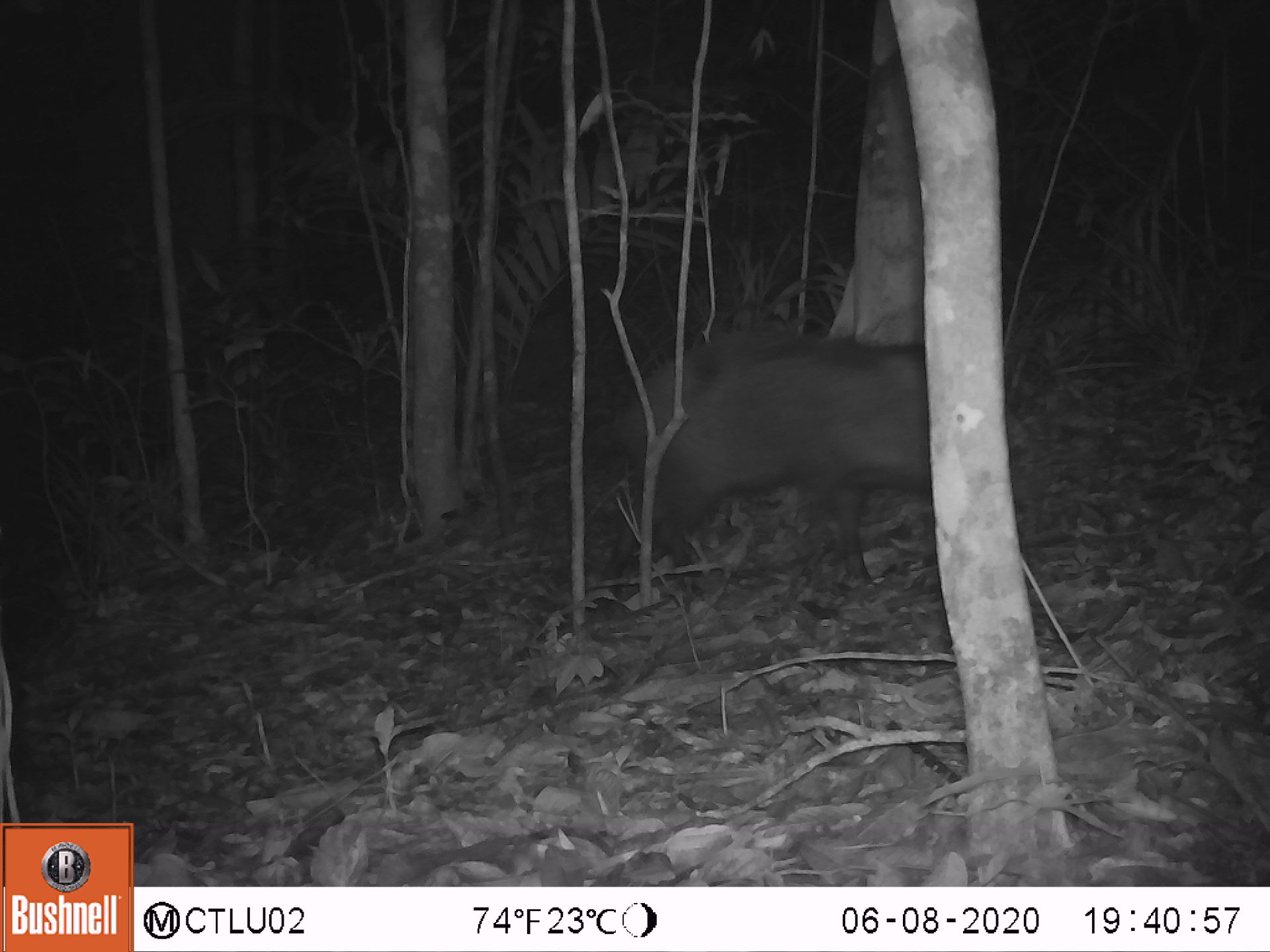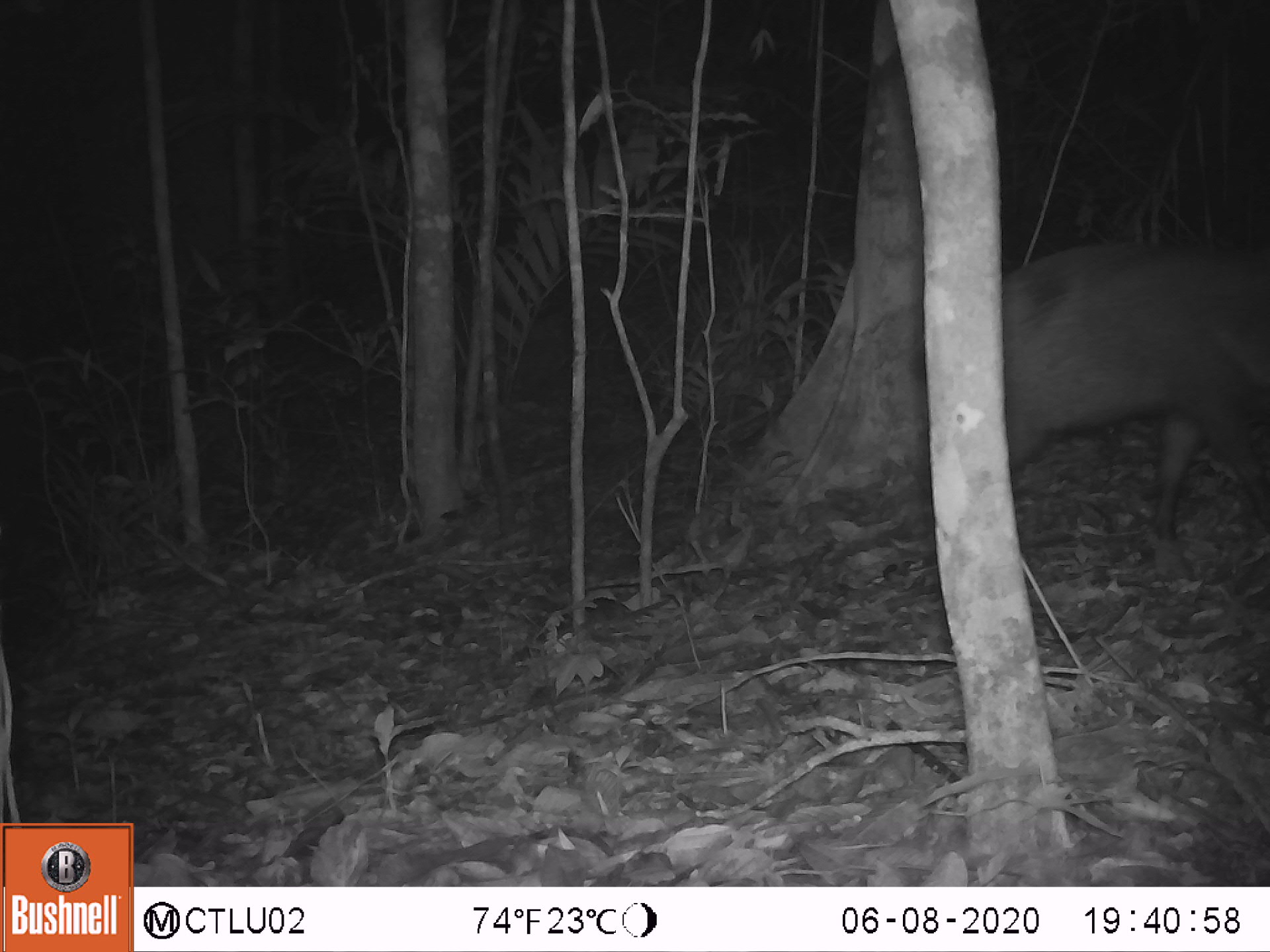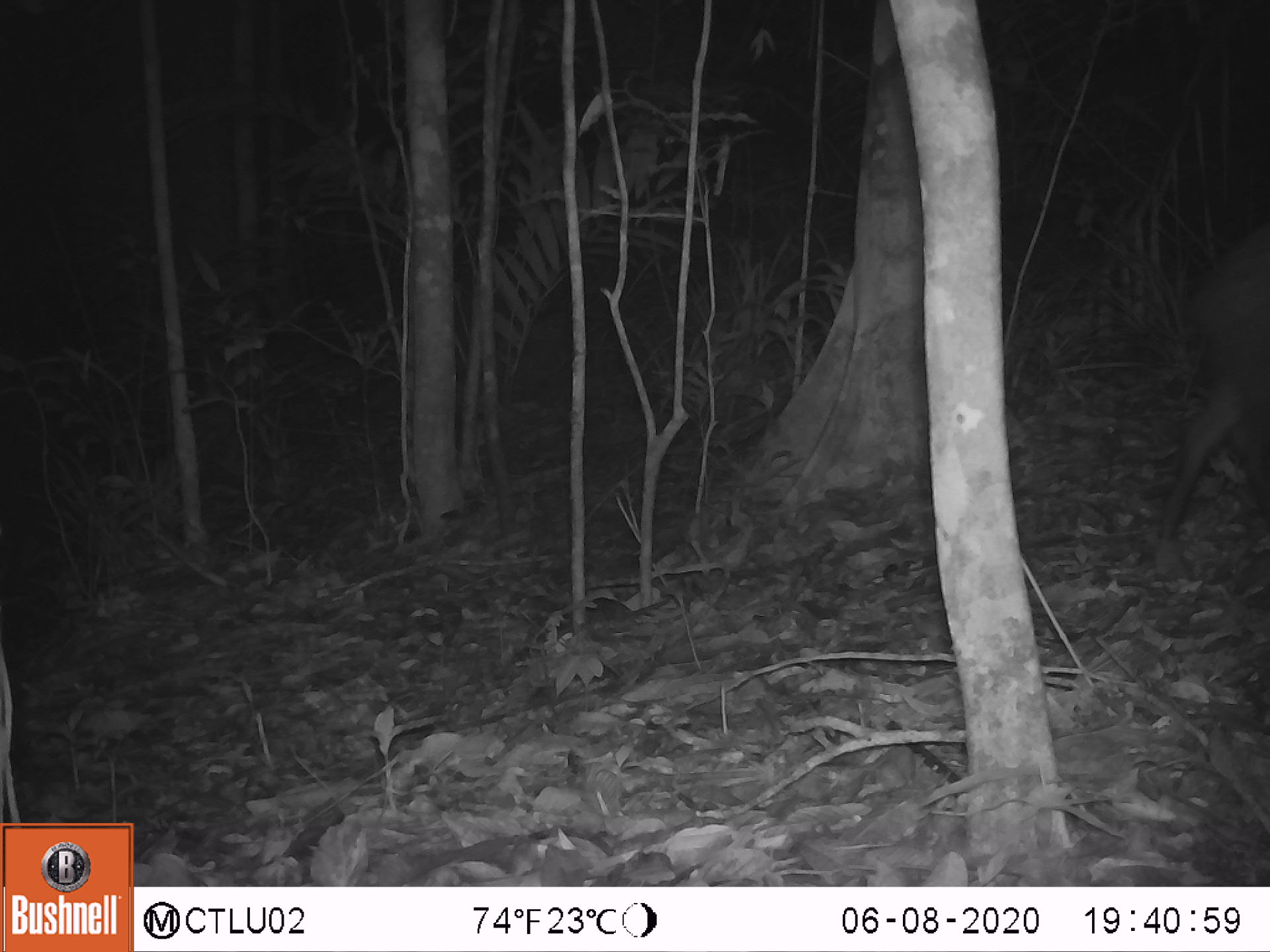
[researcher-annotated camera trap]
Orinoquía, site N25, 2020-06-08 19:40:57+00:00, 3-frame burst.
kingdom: Animalia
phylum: Chordata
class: Mammalia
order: Artiodactyla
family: Tayassuidae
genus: Pecari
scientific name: Pecari tajacu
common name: collared peccary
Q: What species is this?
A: Collared peccary (Pecari tajacu).